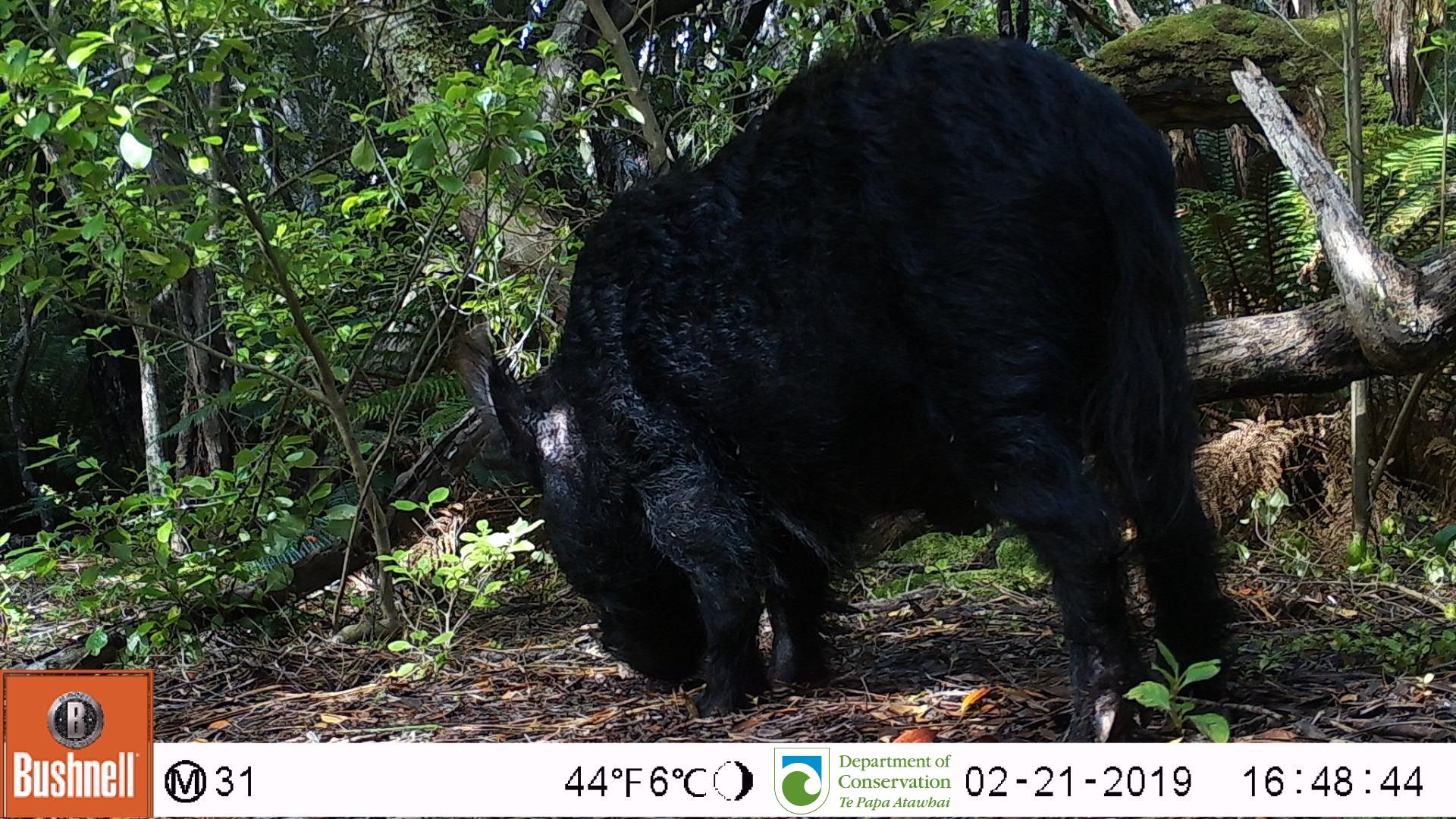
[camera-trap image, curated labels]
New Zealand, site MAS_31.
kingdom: Animalia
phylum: Chordata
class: Mammalia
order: Artiodactyla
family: Suidae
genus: Sus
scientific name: Sus scrofa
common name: pig